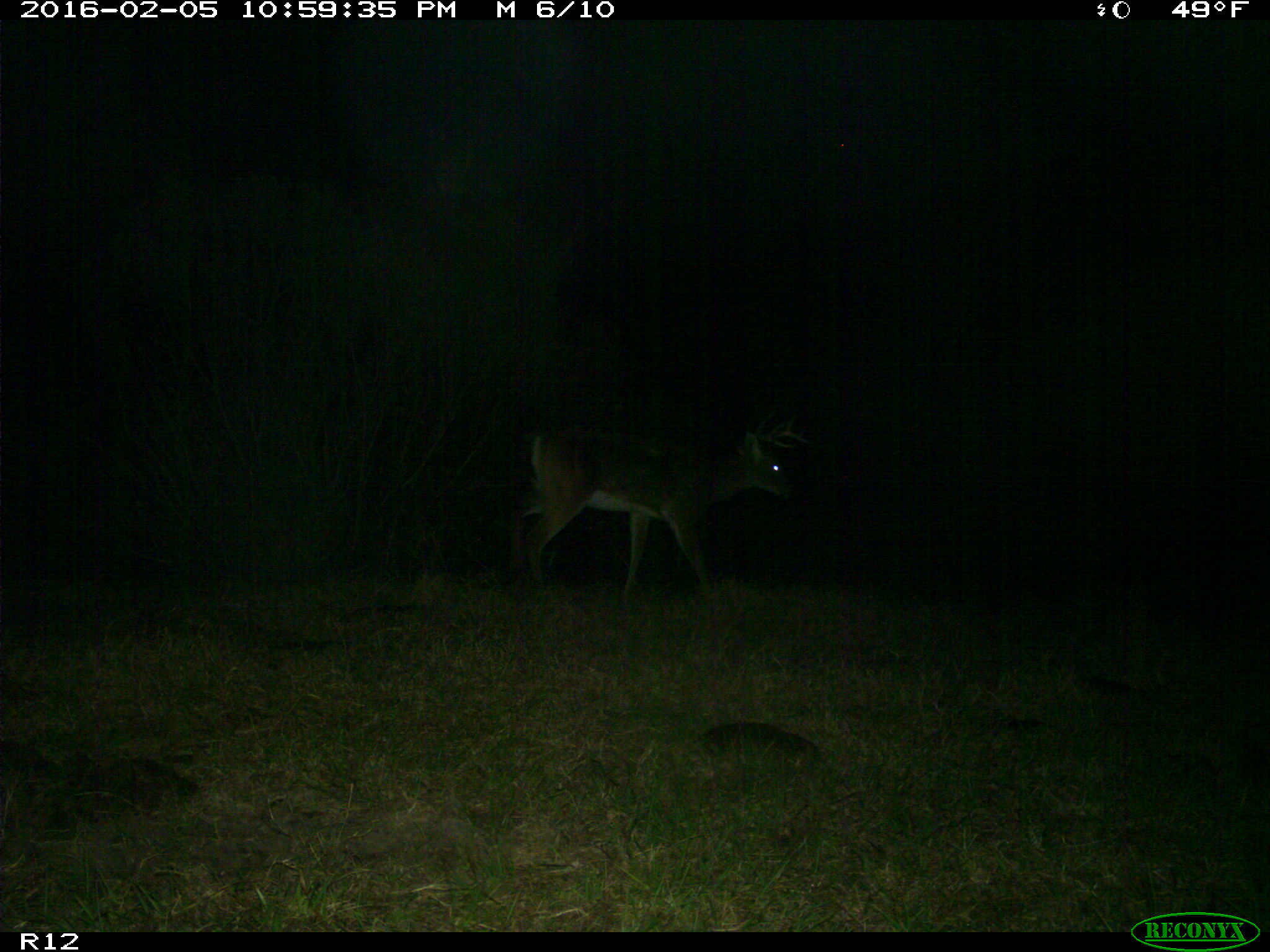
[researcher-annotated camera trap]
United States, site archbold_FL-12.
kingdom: Animalia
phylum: Chordata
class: Mammalia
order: Artiodactyla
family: Cervidae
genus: Odocoileus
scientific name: Odocoileus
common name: deer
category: unidentified deer